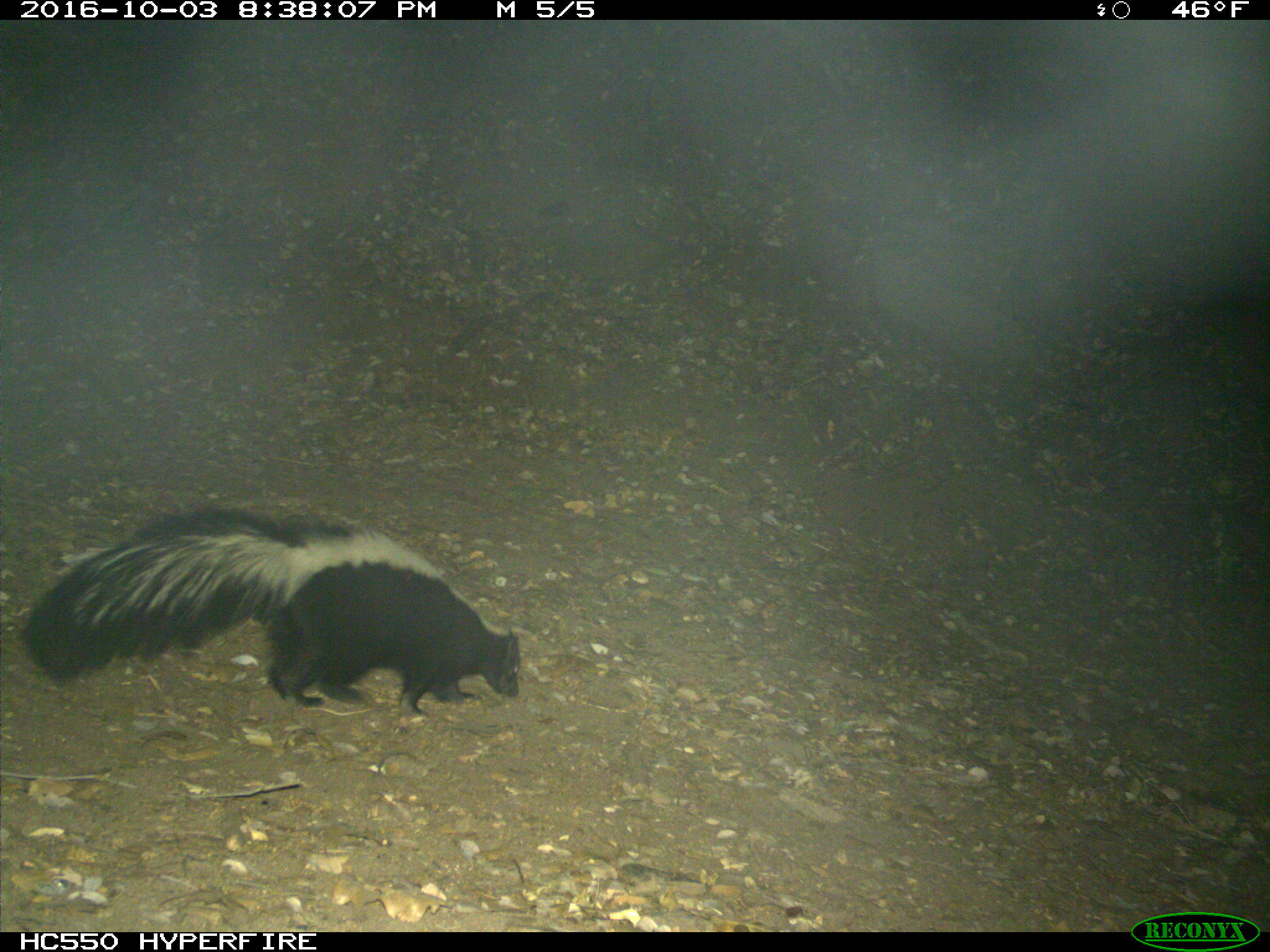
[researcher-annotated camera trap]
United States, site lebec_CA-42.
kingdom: Animalia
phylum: Chordata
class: Mammalia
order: Carnivora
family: Mephitidae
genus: Mephitis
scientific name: Mephitis mephitis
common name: striped skunk